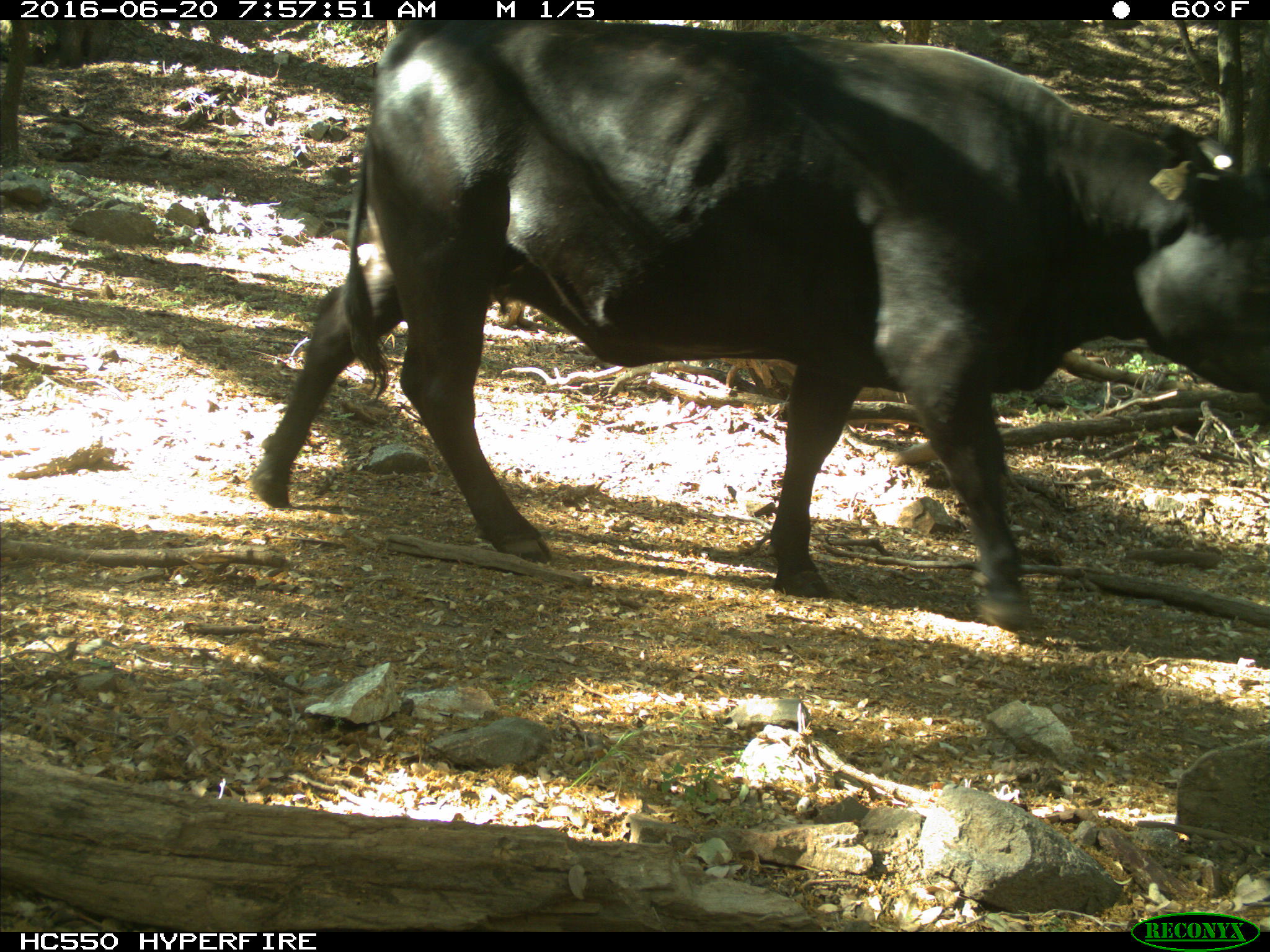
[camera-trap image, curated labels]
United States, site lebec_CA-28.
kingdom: Animalia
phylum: Chordata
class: Mammalia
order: Artiodactyla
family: Bovidae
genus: Bos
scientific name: Bos taurus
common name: domestic cow